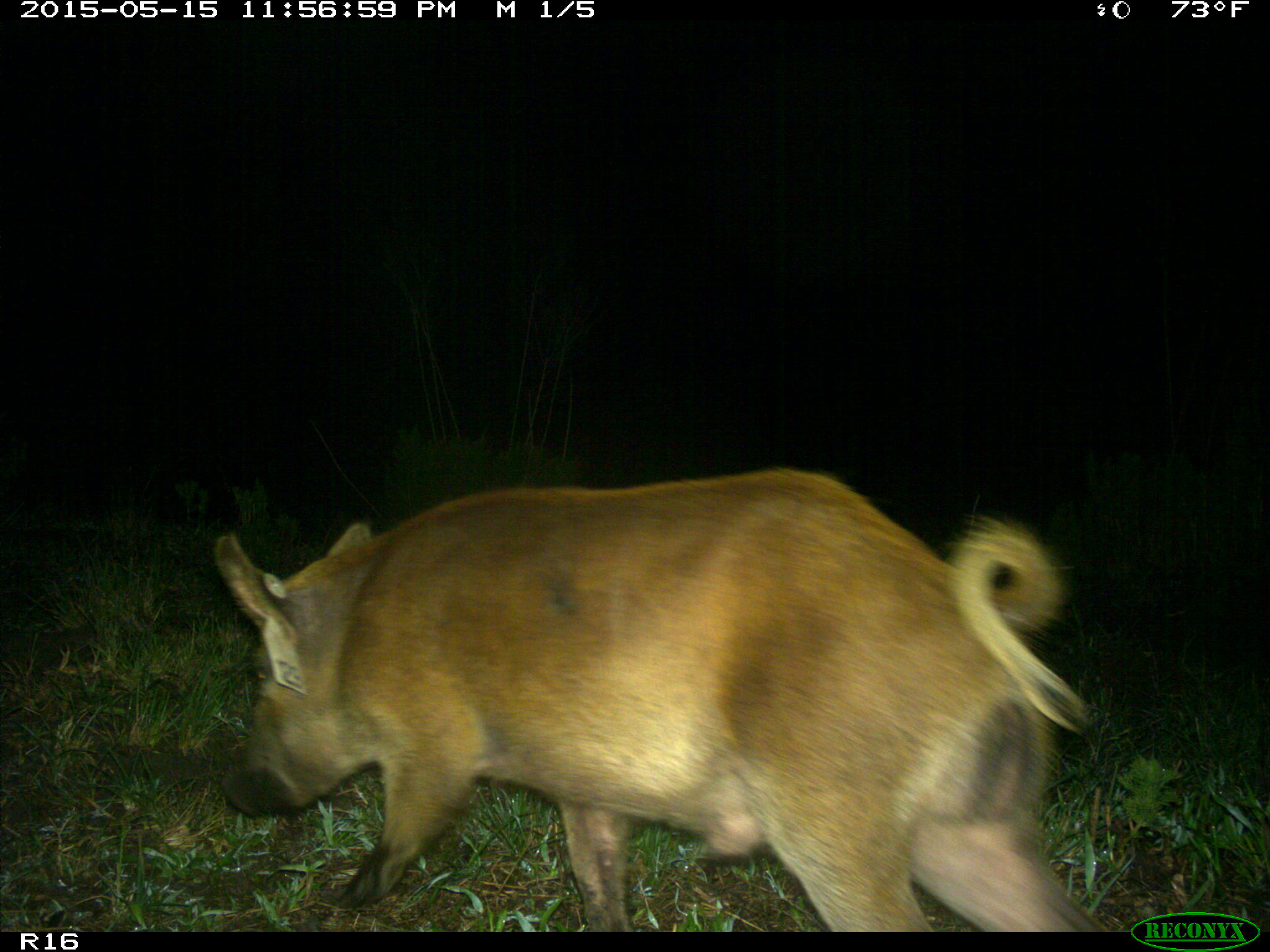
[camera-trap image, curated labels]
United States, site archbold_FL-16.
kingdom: Animalia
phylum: Chordata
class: Mammalia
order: Artiodactyla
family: Suidae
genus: Sus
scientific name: Sus scrofa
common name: wild boar